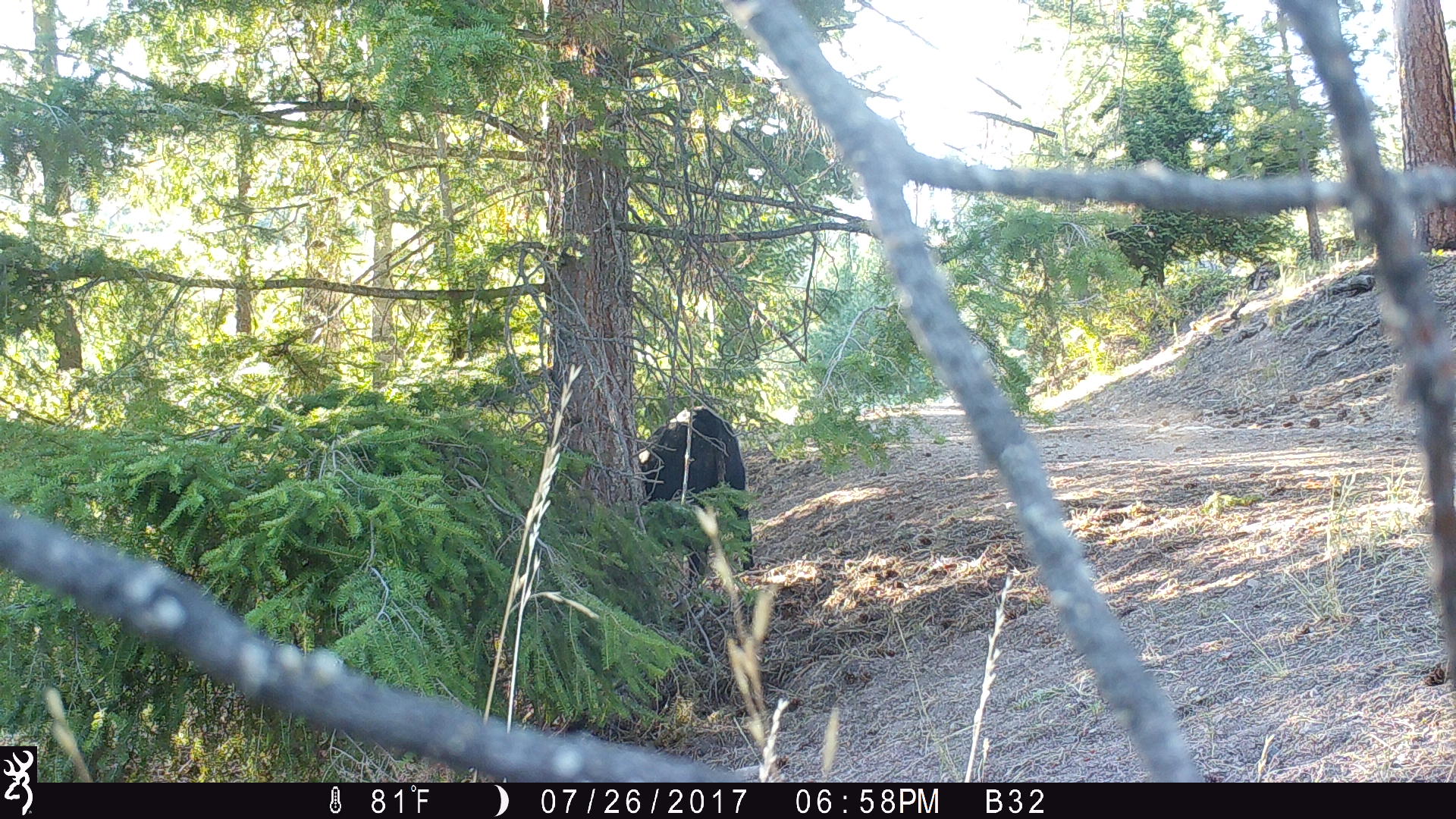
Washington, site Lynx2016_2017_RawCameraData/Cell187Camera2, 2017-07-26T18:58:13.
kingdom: Animalia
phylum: Chordata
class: Mammalia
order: Artiodactyla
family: Bovidae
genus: Bos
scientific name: Bos taurus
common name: domestic cattle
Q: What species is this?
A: Domestic cattle (Bos taurus).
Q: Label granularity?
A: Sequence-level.